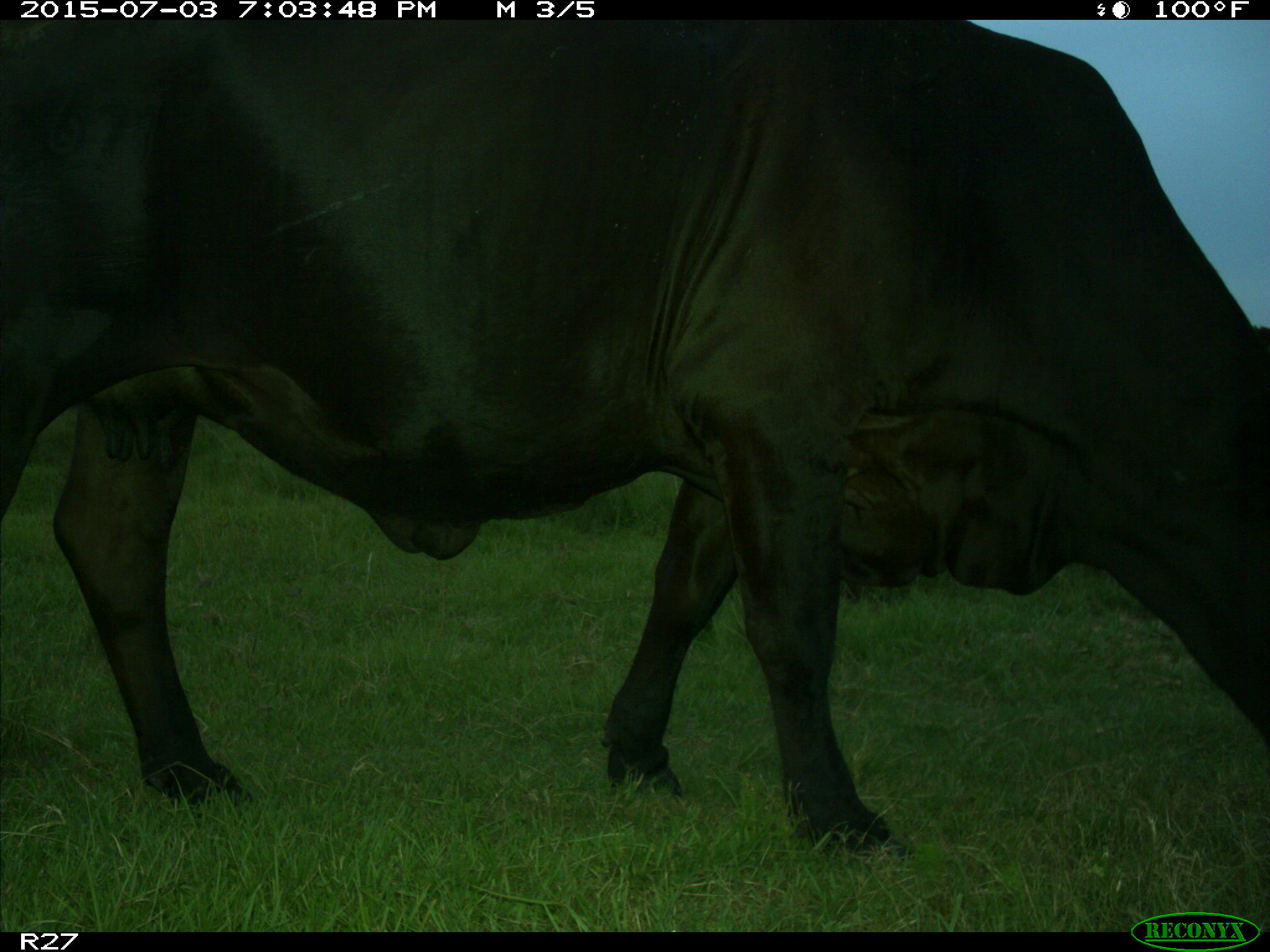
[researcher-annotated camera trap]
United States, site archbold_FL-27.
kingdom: Animalia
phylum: Chordata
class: Mammalia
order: Artiodactyla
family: Bovidae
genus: Bos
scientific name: Bos taurus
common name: domestic cow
Bos taurus (domestic cow).